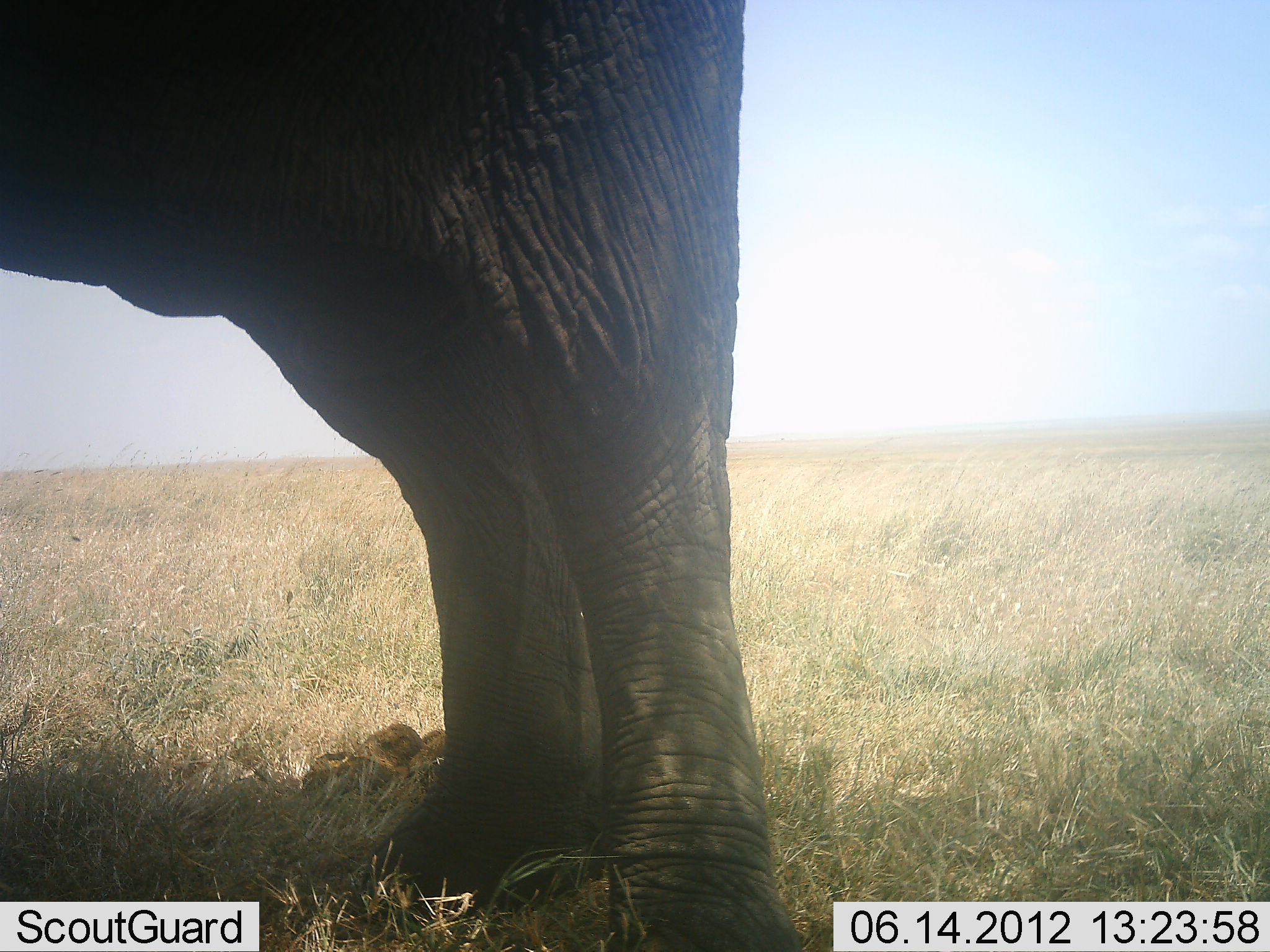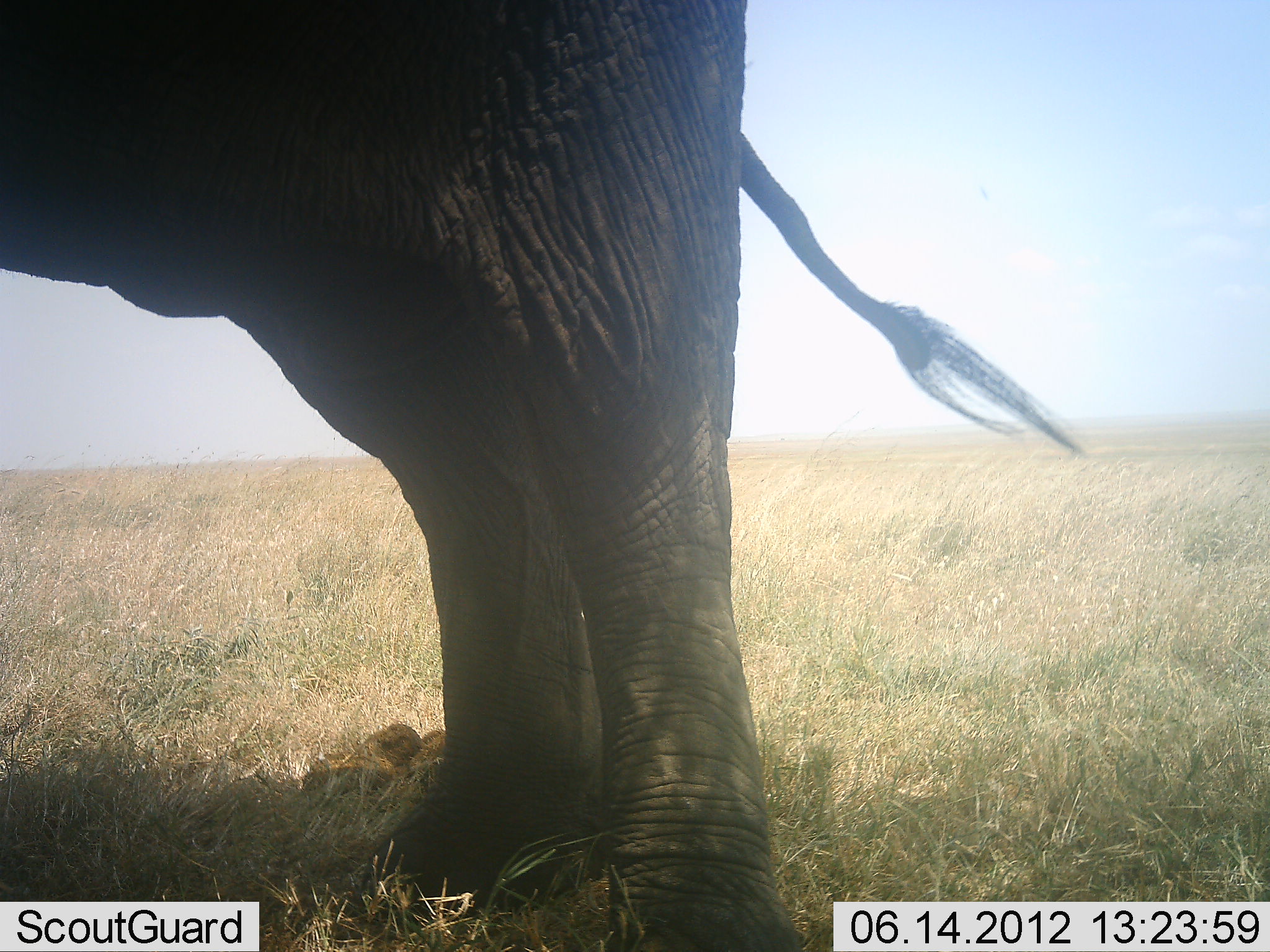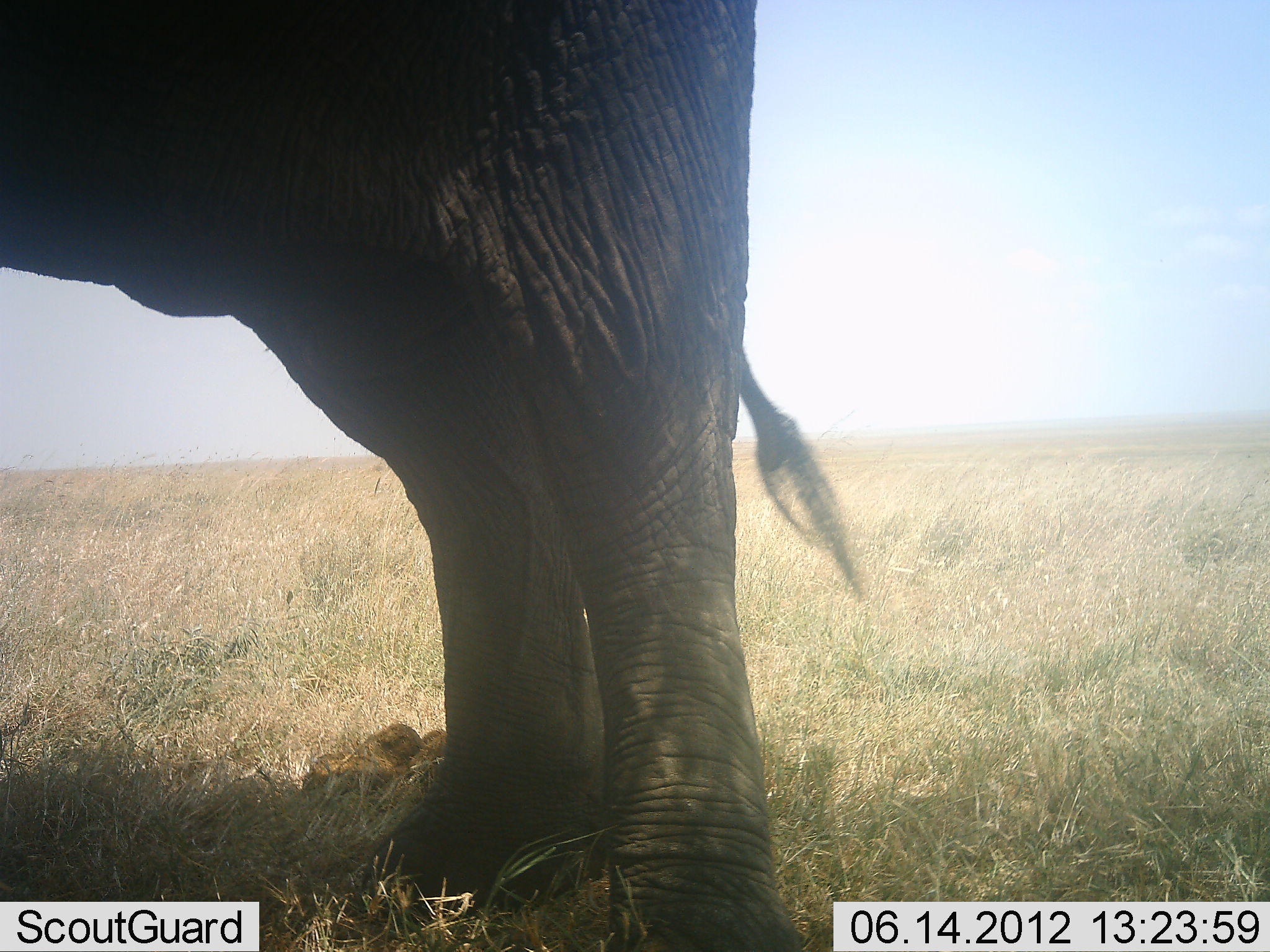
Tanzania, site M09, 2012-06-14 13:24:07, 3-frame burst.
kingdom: Animalia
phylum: Chordata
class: Mammalia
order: Proboscidea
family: Elephantidae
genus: Loxodonta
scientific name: Loxodonta africana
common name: african bush elephant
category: elephant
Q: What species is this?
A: Elephant (african bush elephant) (Loxodonta africana).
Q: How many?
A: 1.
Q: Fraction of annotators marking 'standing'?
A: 100%.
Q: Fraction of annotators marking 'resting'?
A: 0%.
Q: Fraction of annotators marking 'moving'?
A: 0%.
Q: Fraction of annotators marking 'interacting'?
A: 0%.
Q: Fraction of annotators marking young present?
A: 0%.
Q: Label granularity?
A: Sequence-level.